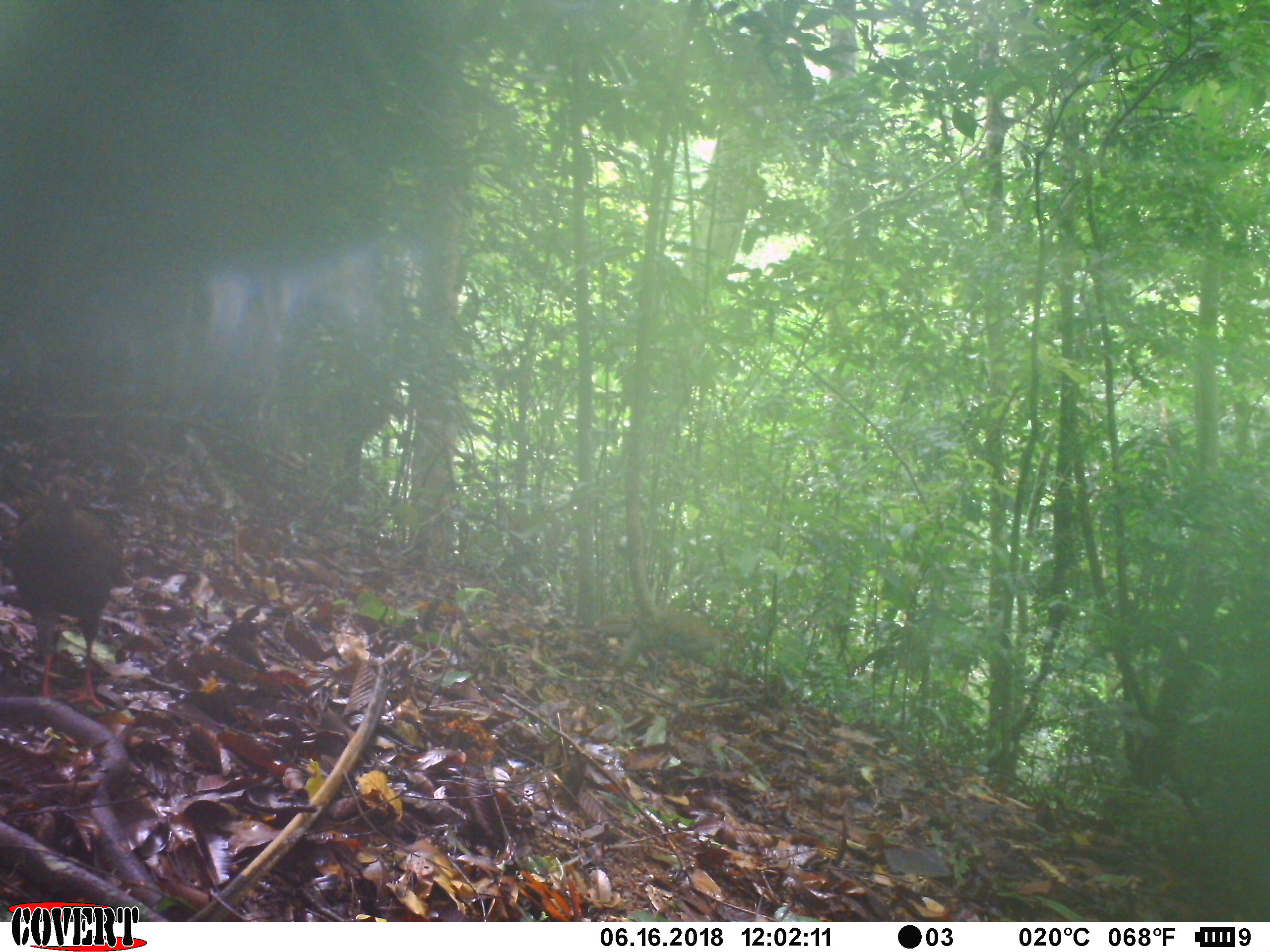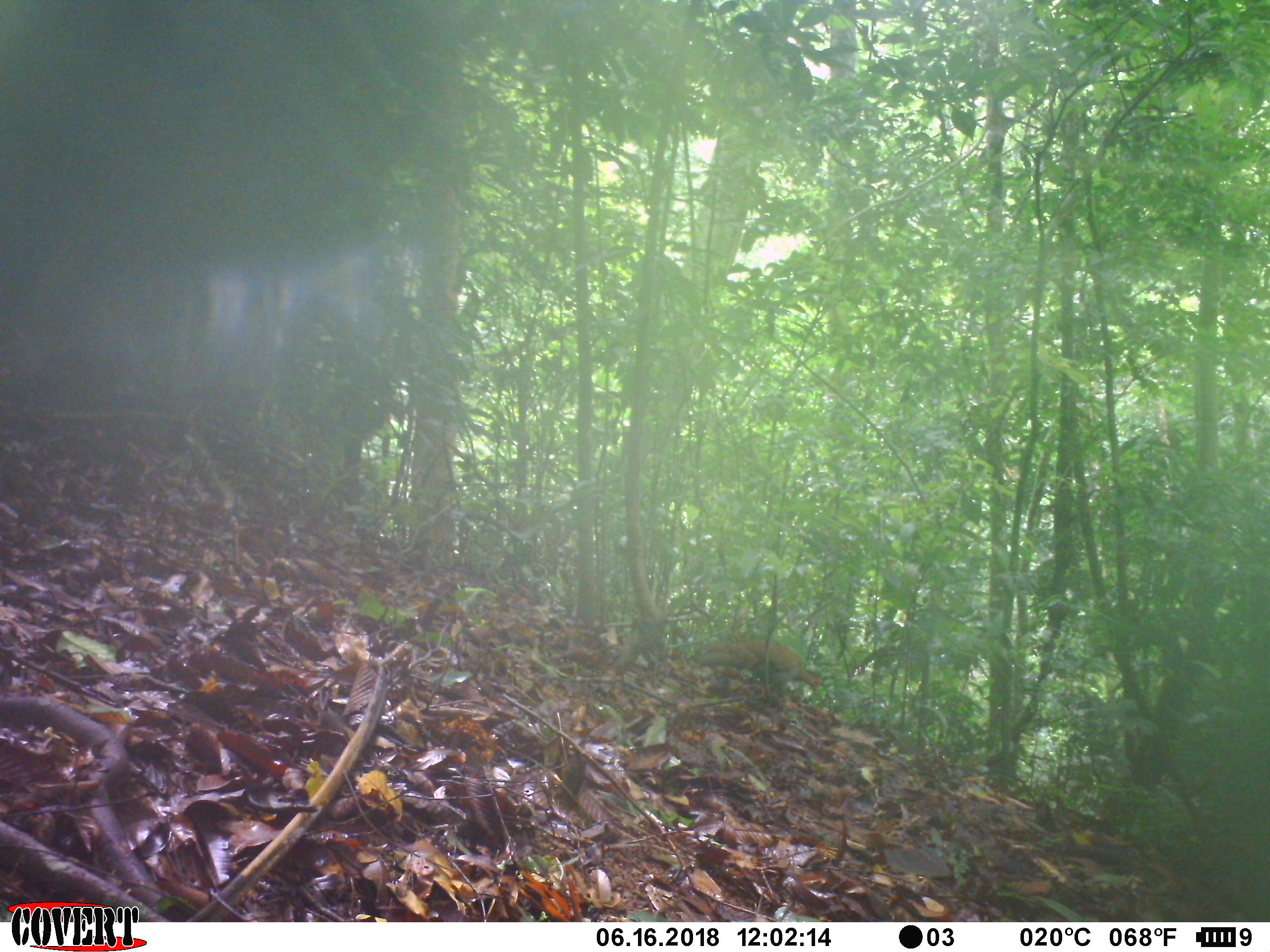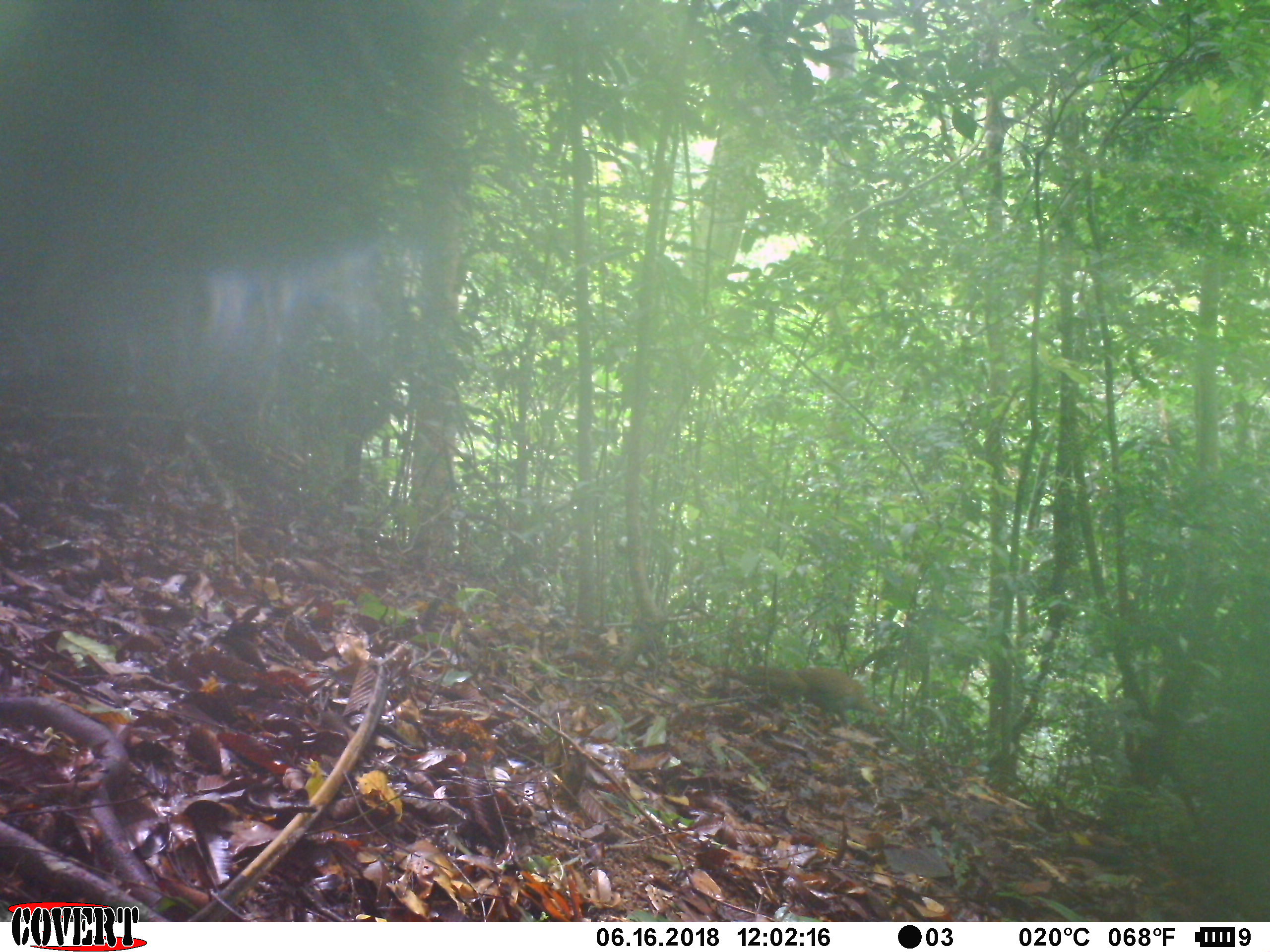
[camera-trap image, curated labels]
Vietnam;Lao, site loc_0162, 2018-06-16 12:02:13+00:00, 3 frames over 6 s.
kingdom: Animalia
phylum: Chordata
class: Aves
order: Galliformes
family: Phasianidae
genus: Lophura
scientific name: Lophura nycthemera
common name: silver pheasant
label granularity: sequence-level